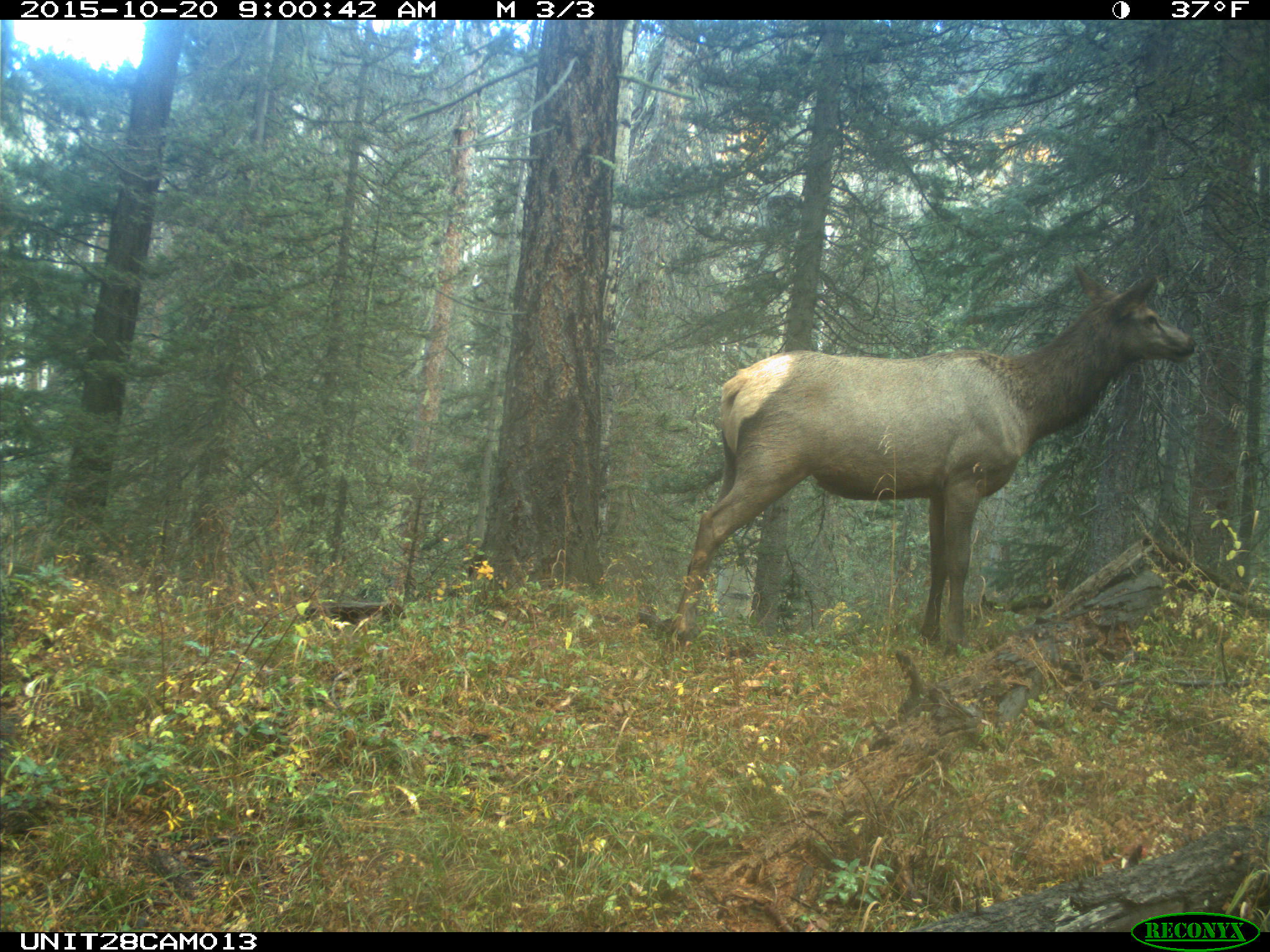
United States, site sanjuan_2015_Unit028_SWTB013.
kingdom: Animalia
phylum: Chordata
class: Mammalia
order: Artiodactyla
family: Cervidae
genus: Cervus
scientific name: Cervus elaphus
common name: red deer